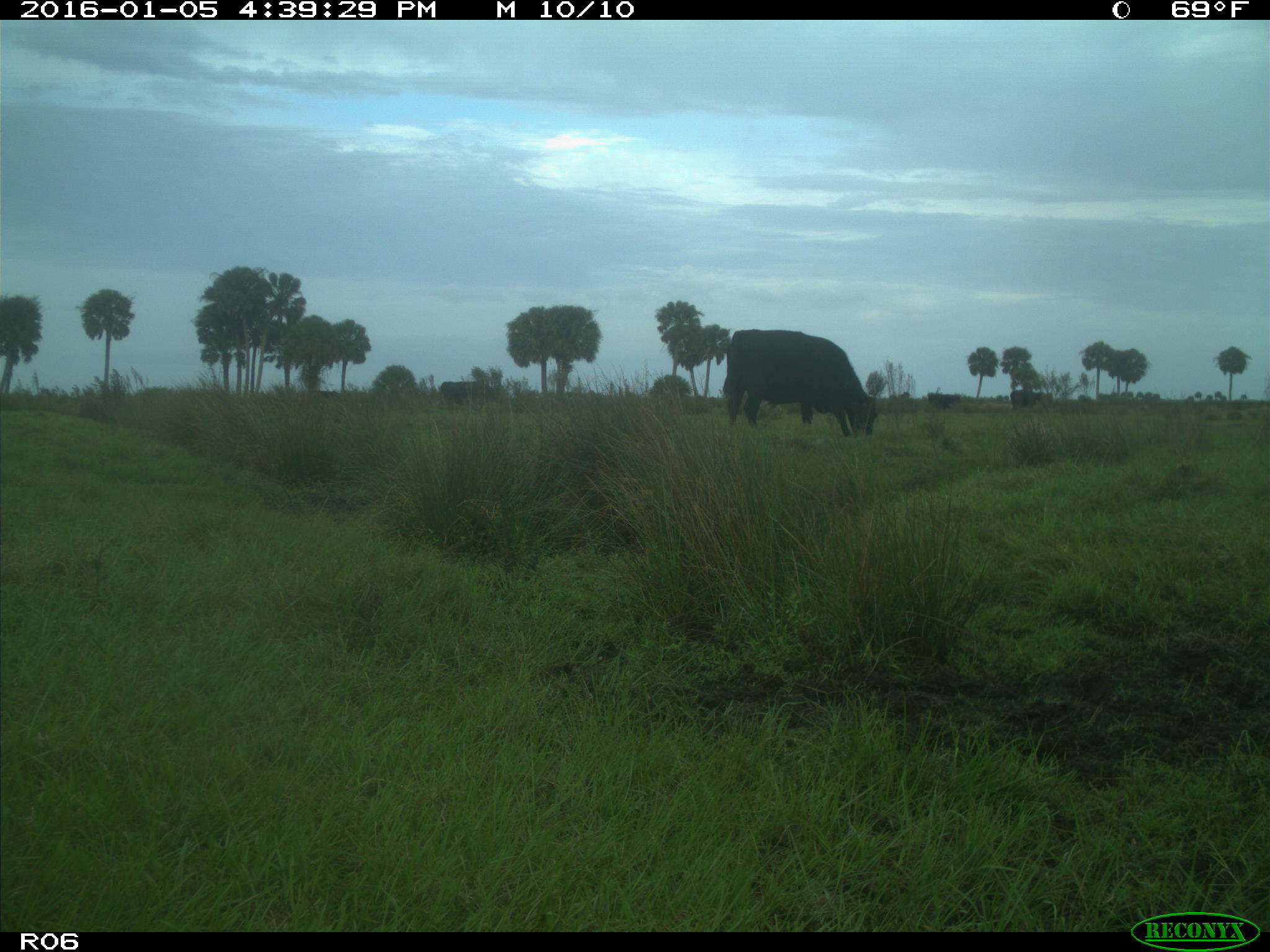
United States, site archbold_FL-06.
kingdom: Animalia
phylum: Chordata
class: Mammalia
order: Artiodactyla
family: Bovidae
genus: Bos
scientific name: Bos taurus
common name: domestic cow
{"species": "Bos taurus (domestic cow)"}